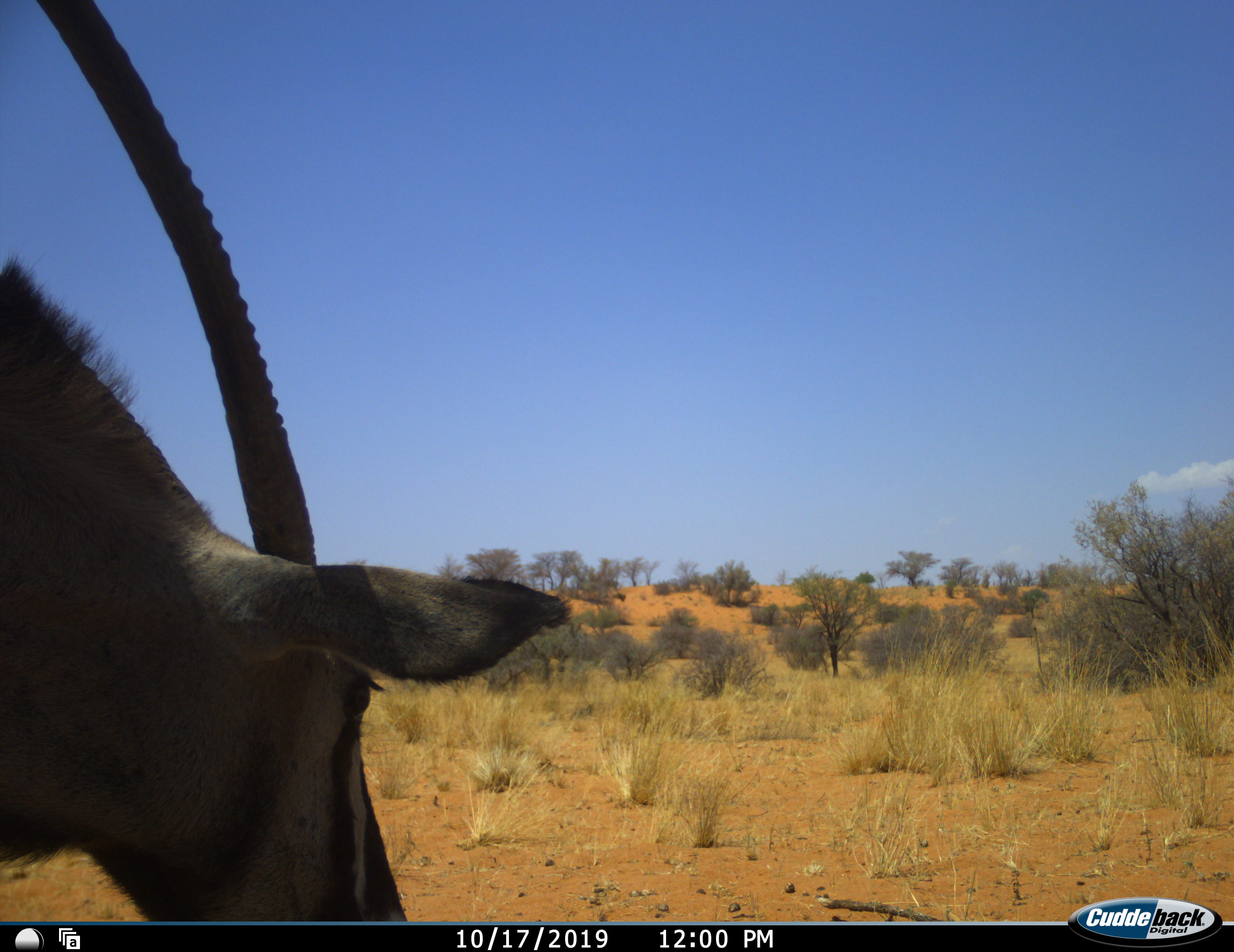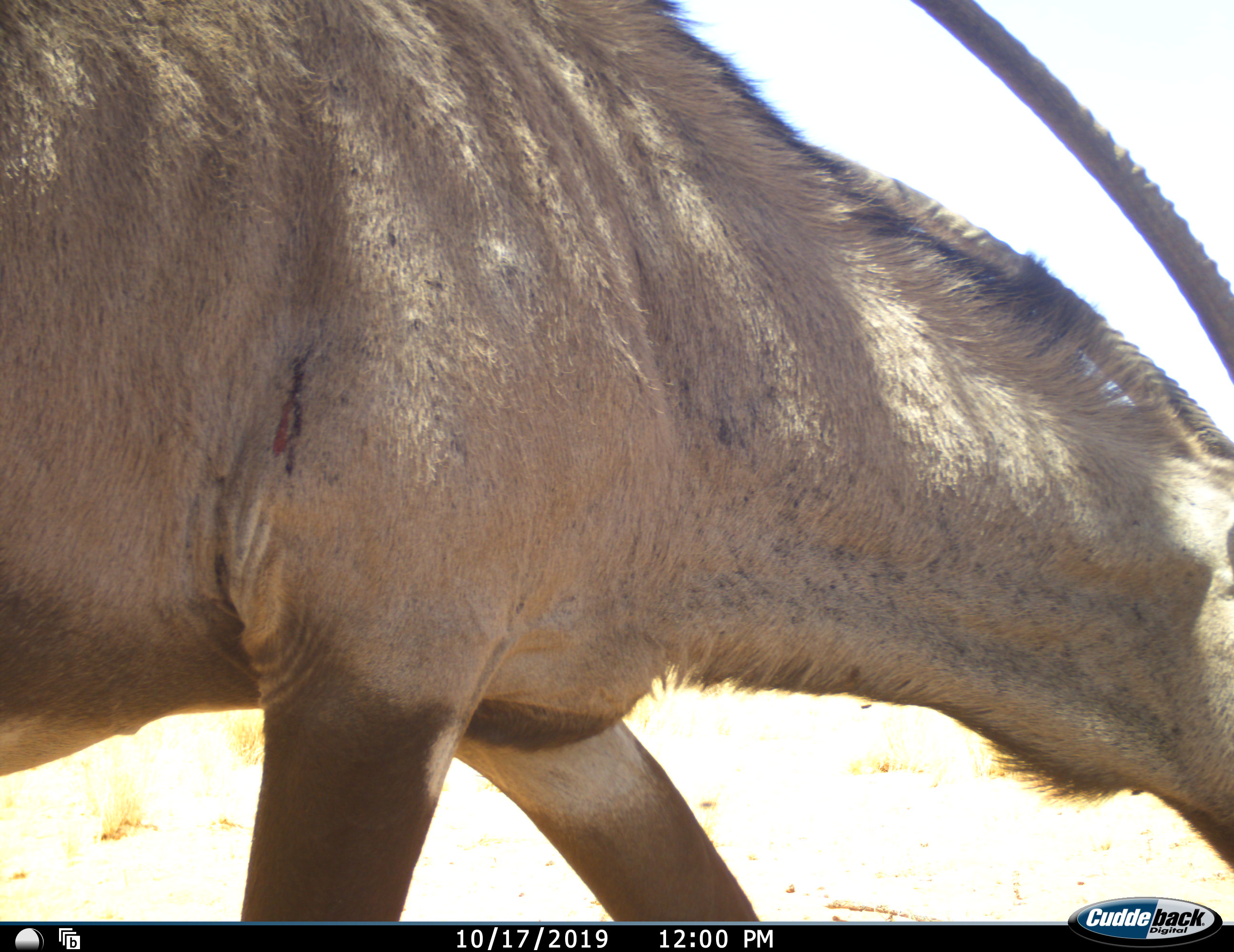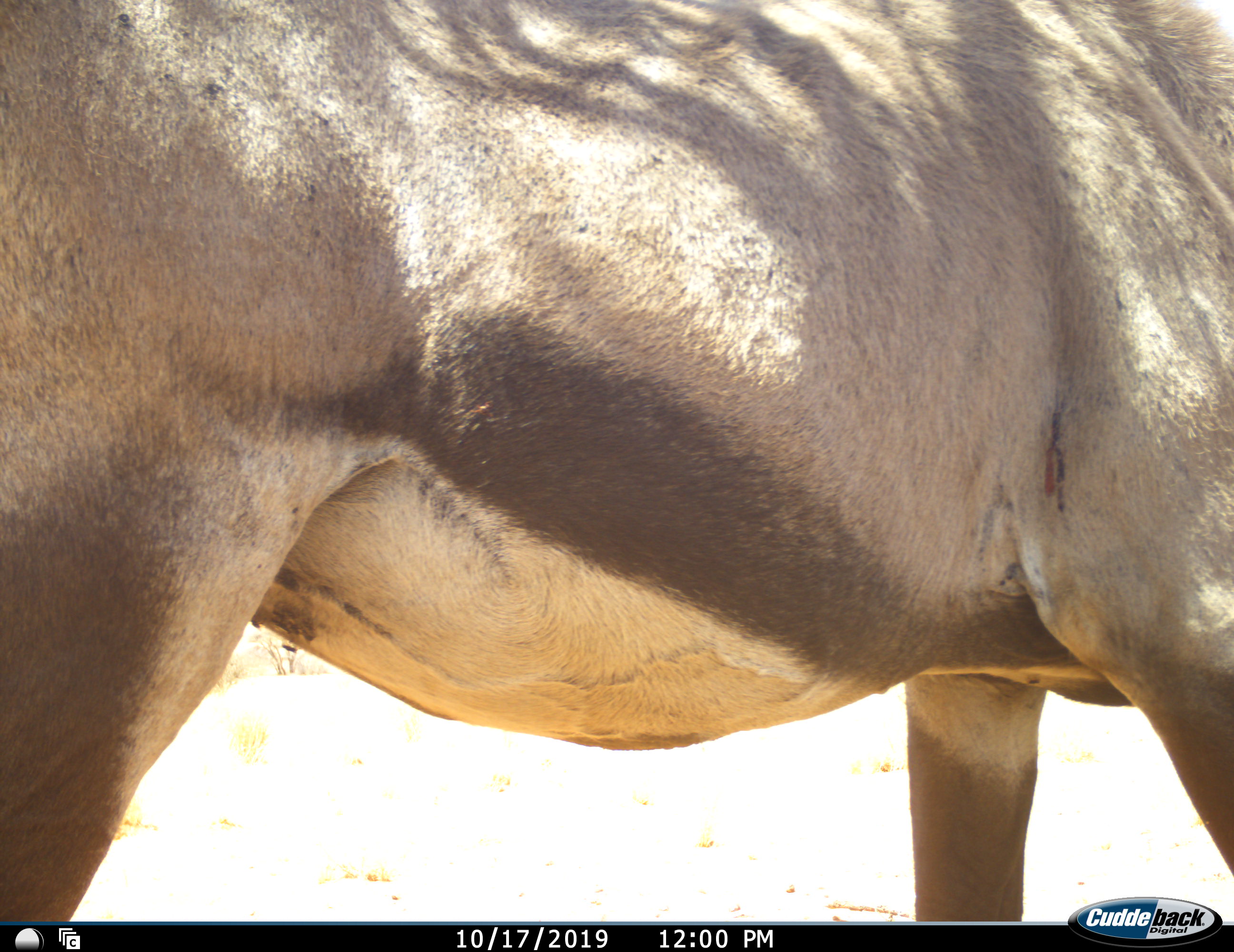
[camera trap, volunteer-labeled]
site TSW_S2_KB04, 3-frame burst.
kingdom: Animalia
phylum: Chordata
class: Mammalia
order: Artiodactyla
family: Bovidae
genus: Oryx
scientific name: Oryx gazella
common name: gemsbok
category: oryx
Oryx (gemsbok) (Oryx gazella), count 1. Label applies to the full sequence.